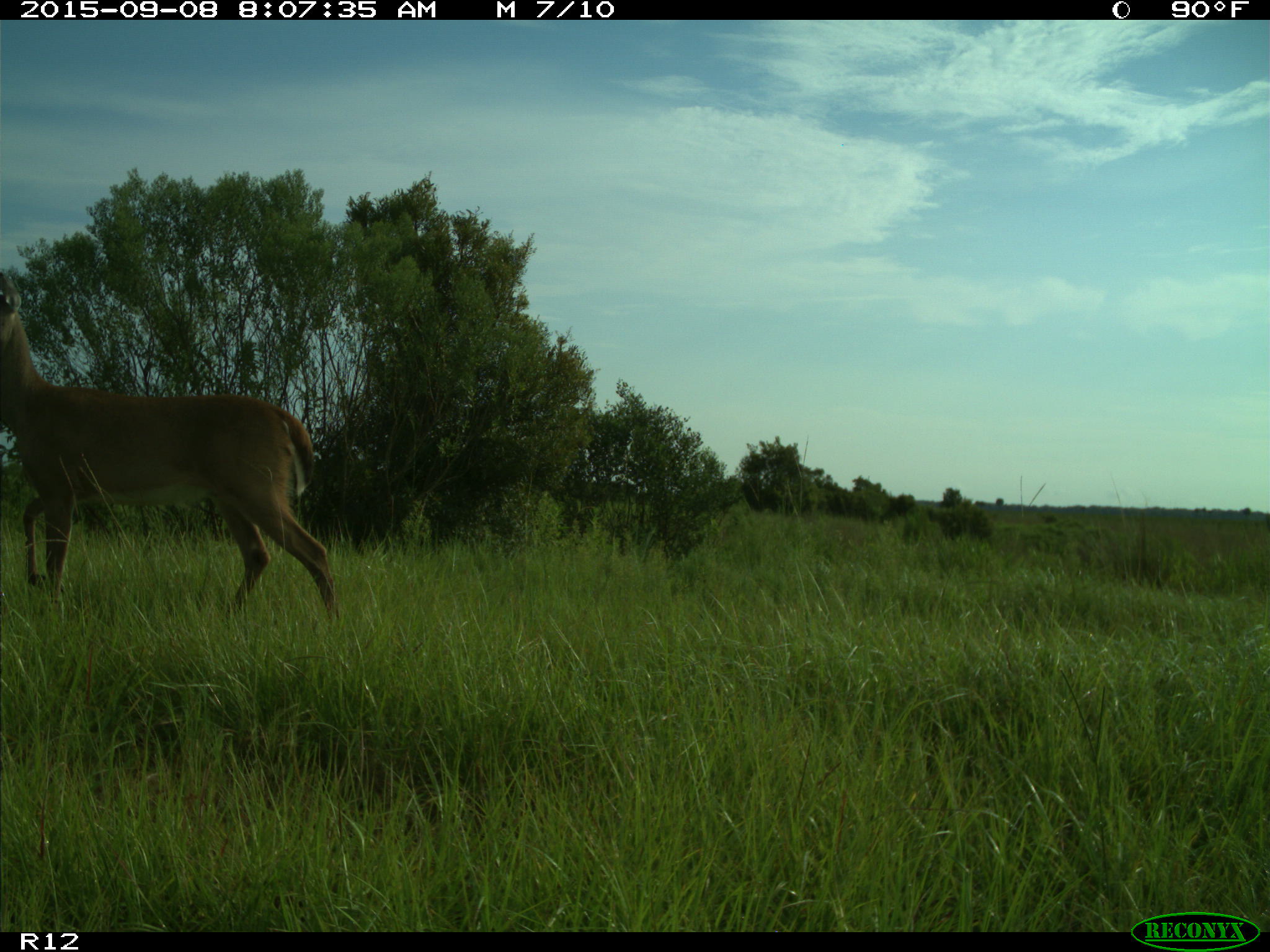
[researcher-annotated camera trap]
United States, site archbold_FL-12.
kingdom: Animalia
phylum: Chordata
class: Mammalia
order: Artiodactyla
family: Cervidae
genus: Odocoileus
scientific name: Odocoileus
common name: deer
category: unidentified deer